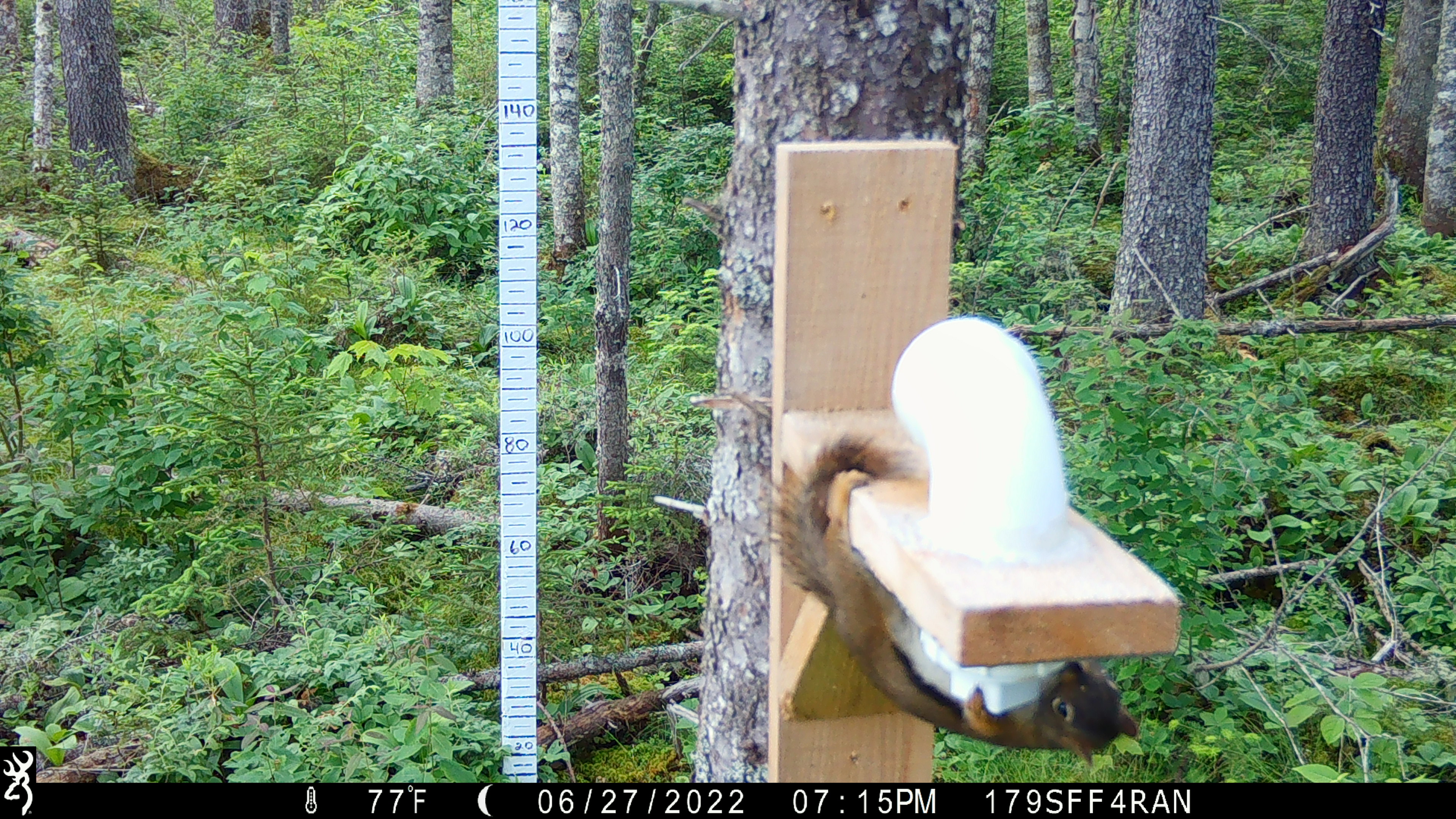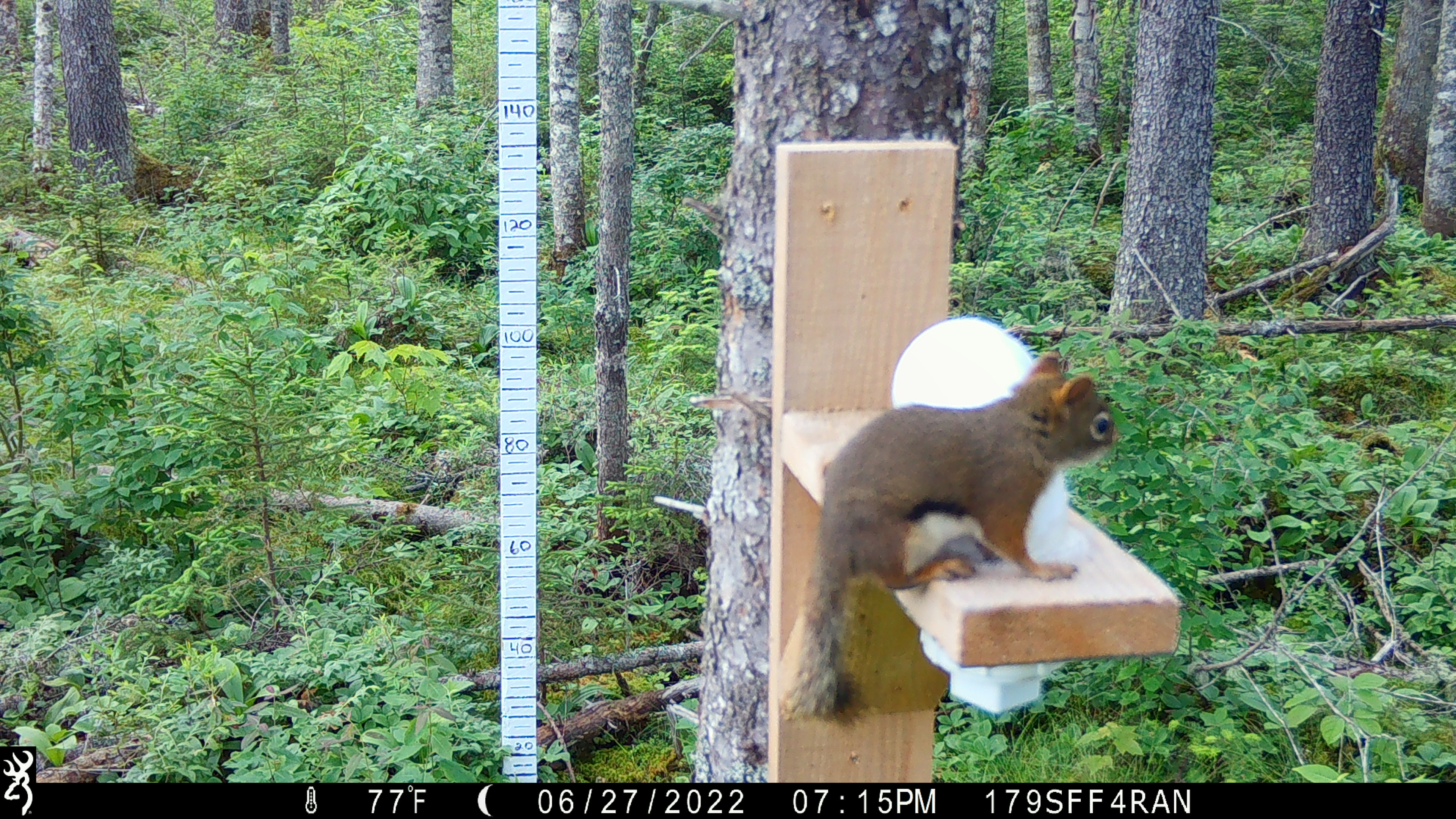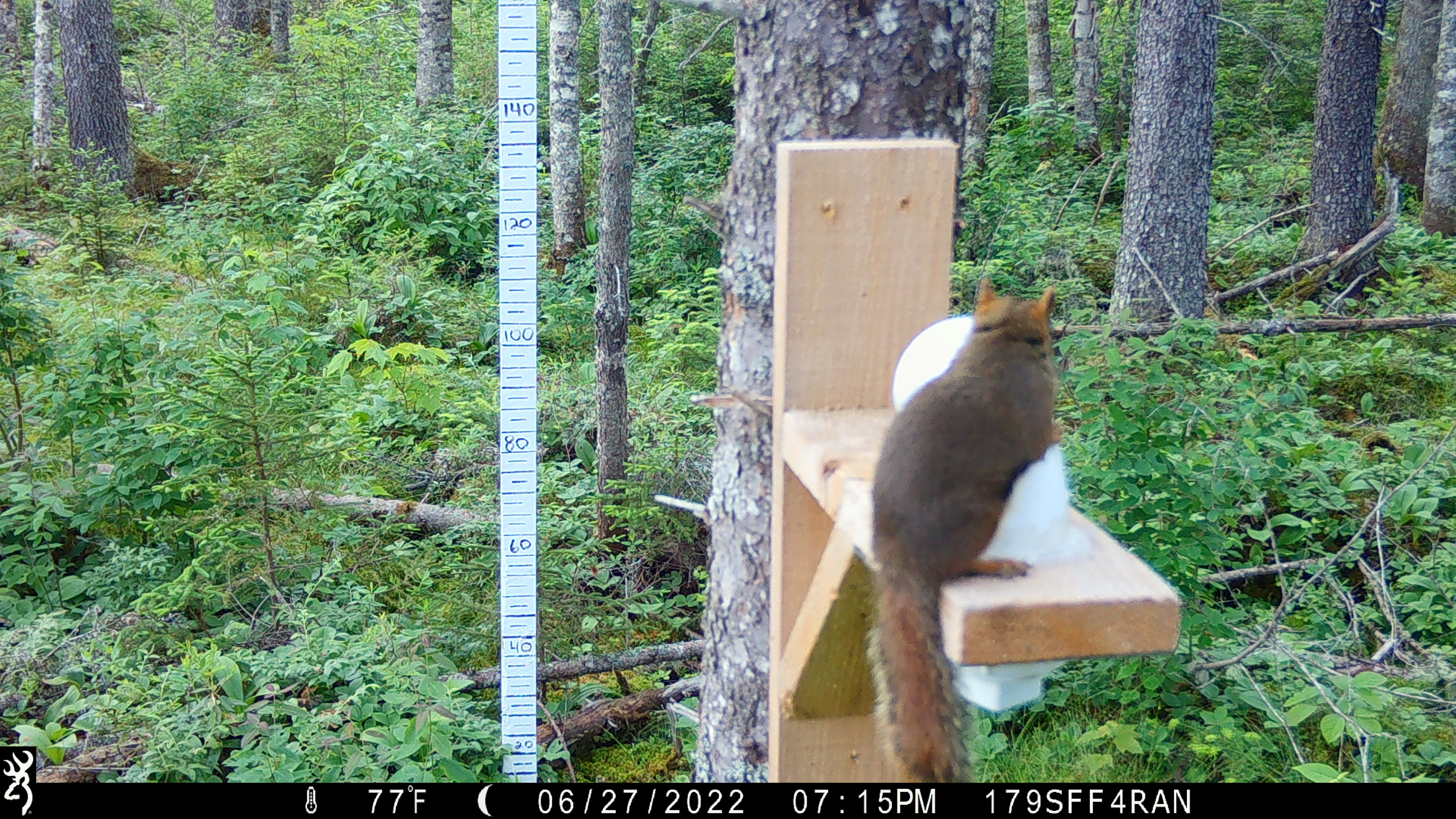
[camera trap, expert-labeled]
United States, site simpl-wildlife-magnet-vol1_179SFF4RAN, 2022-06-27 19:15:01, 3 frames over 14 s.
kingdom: Animalia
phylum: Chordata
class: Mammalia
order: Rodentia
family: Sciuridae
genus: Tamiasciurus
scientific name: Tamiasciurus hudsonicus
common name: red squirrel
Red squirrel (Tamiasciurus hudsonicus).